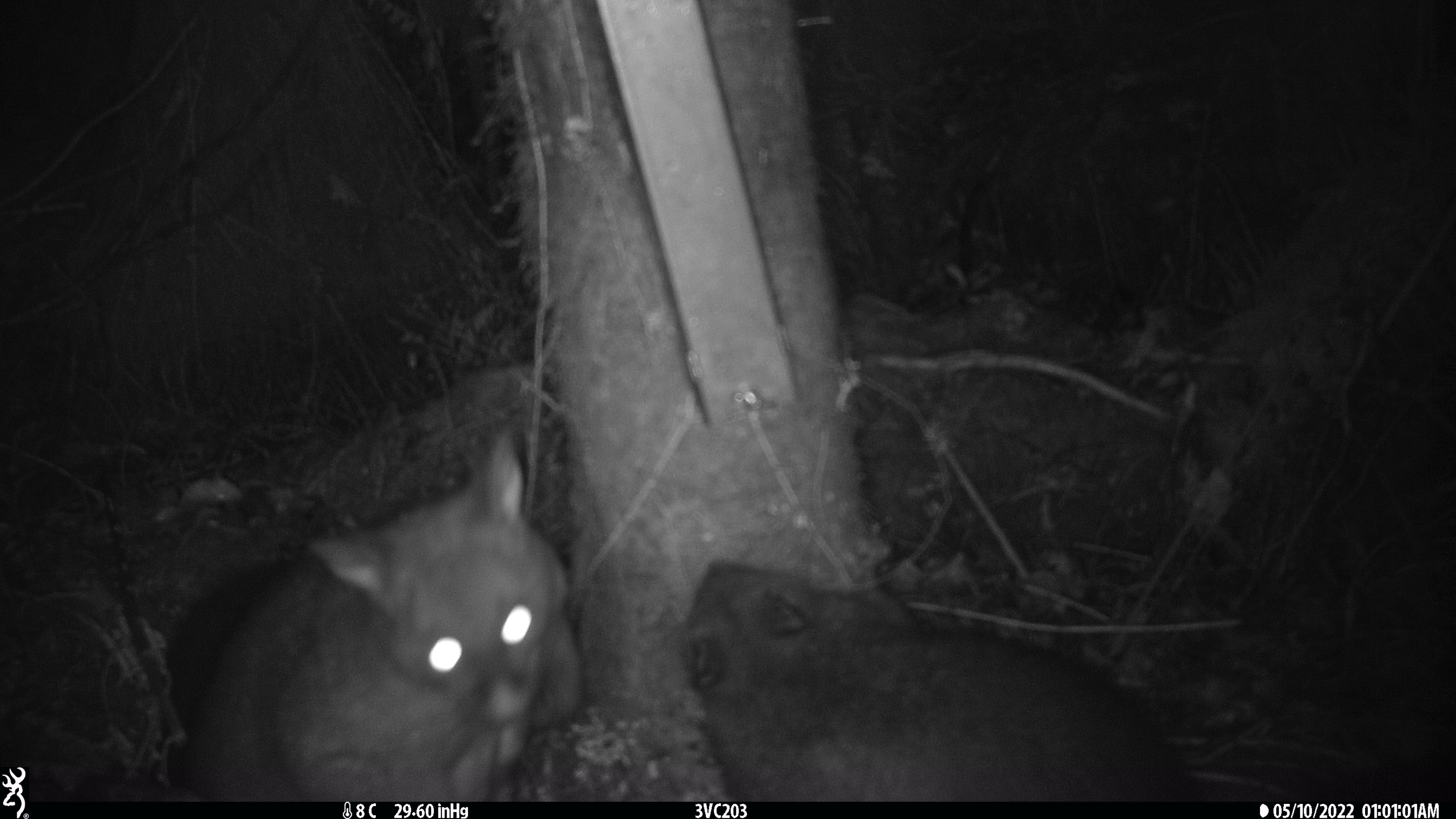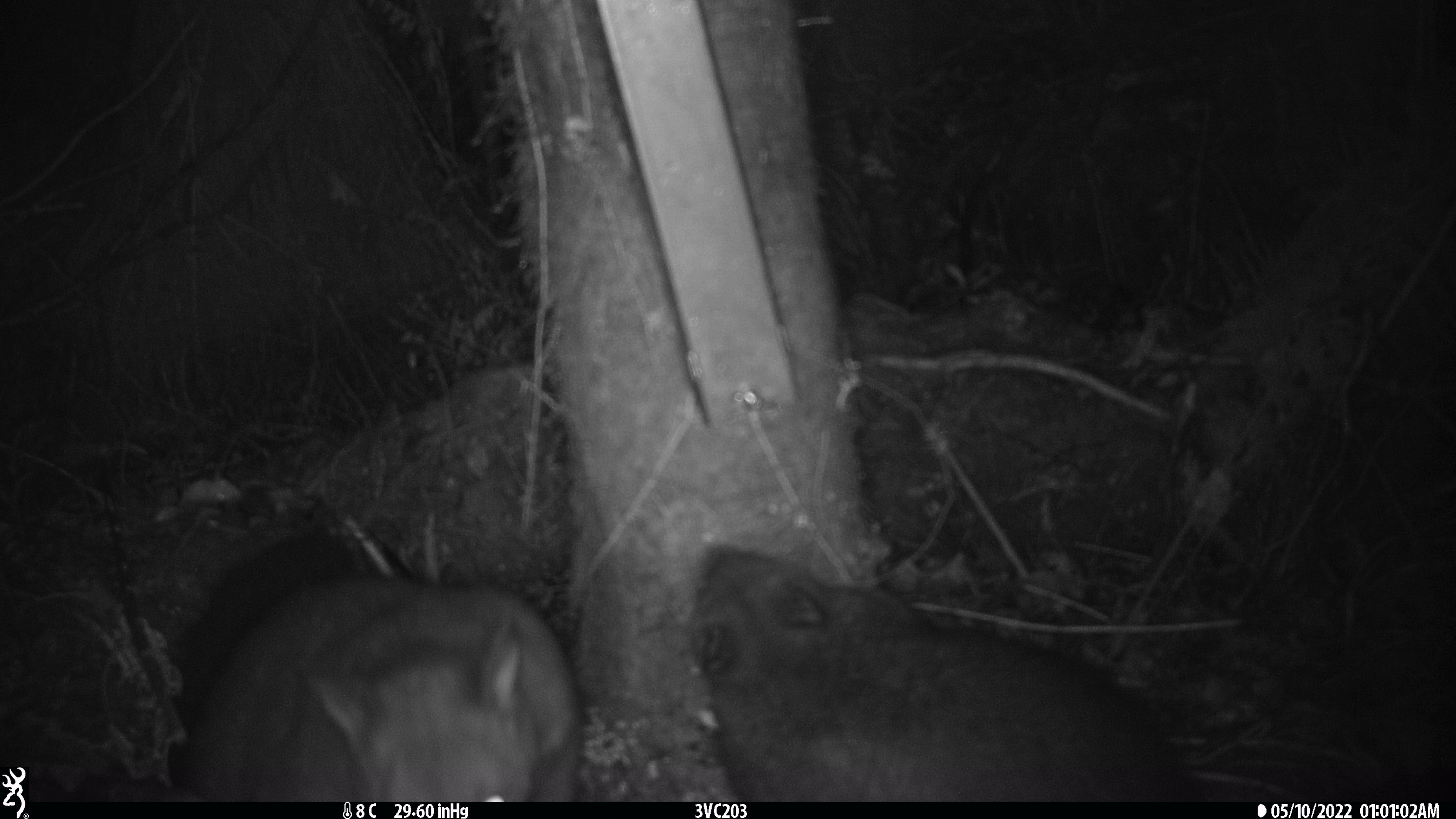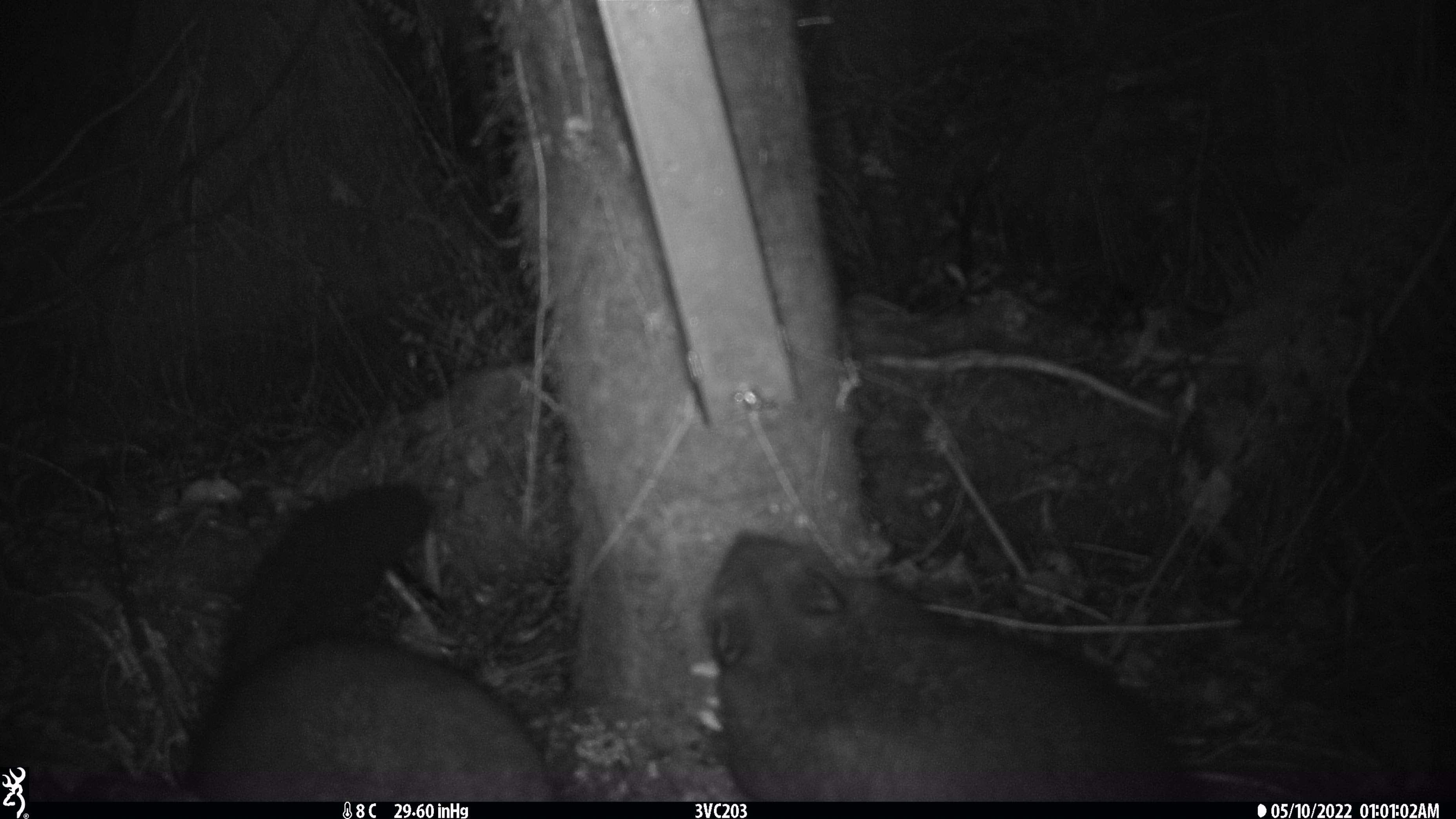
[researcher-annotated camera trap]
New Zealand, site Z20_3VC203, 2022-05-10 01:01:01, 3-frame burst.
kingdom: Animalia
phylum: Chordata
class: Mammalia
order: Diprotodontia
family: Phalangeridae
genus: Trichosurus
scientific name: Trichosurus vulpecula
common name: common brushtail possum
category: possum